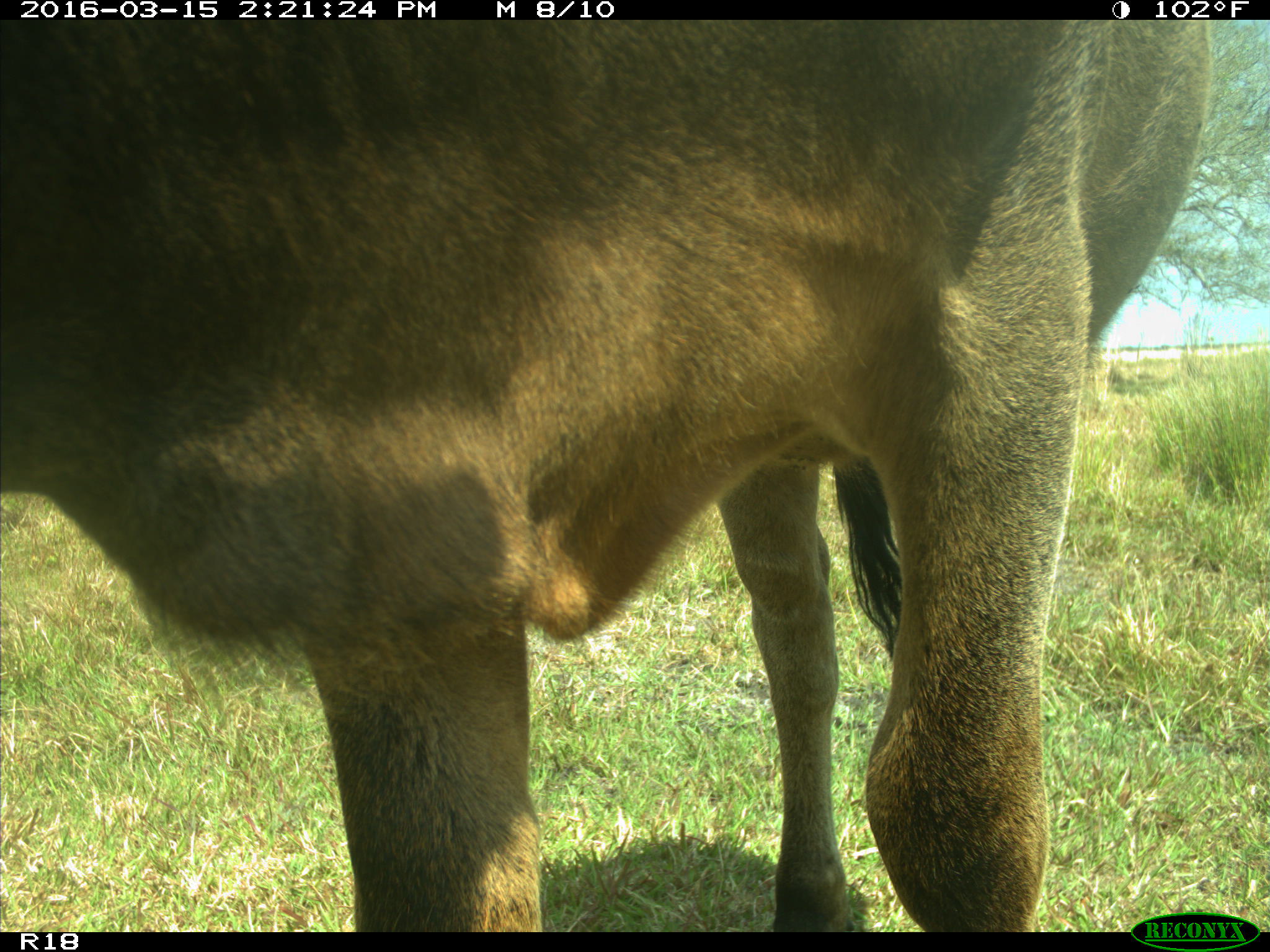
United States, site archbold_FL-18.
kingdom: Animalia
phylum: Chordata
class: Mammalia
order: Artiodactyla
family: Bovidae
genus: Bos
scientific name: Bos taurus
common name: domestic cow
Bos taurus (domestic cow).